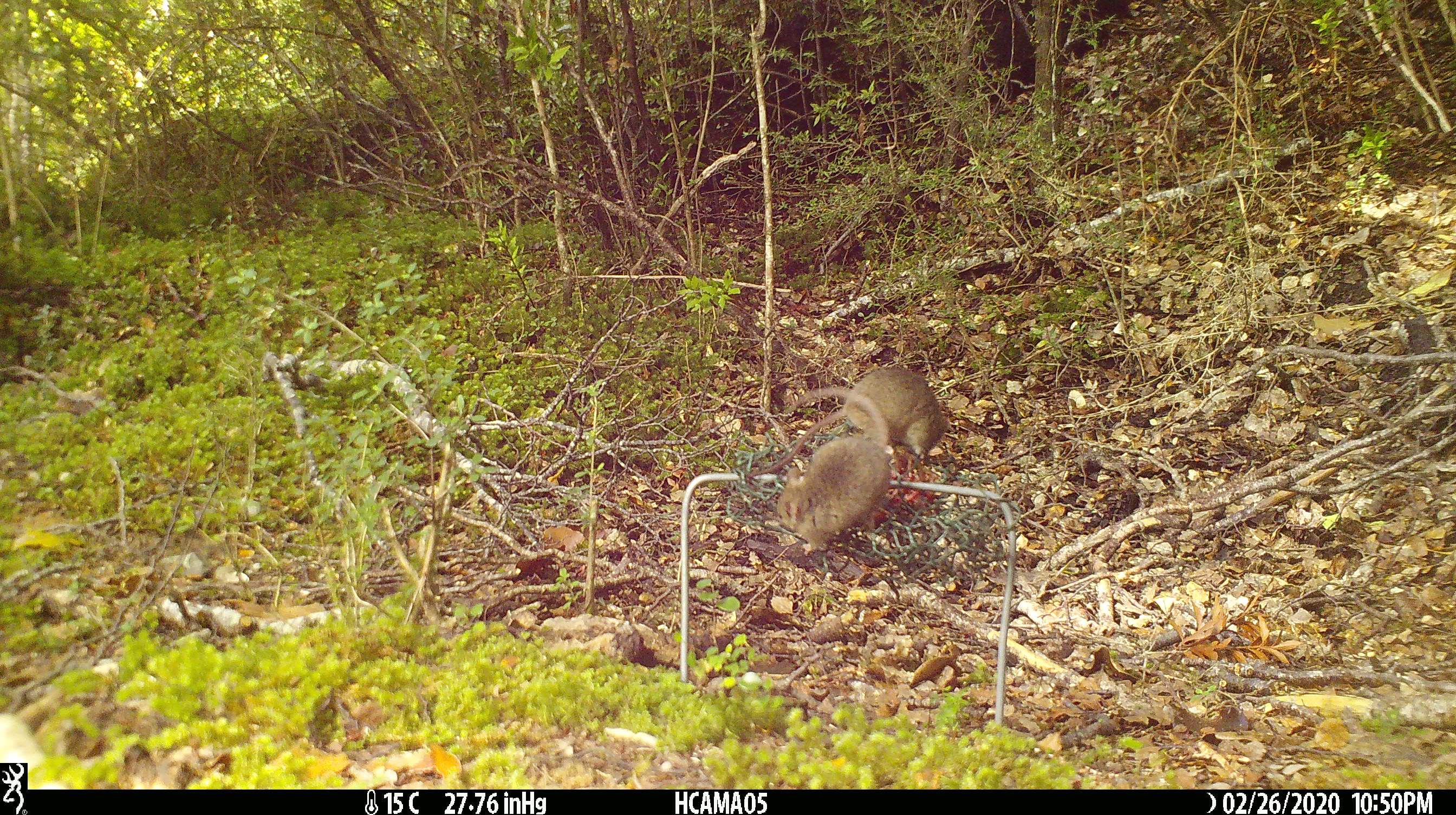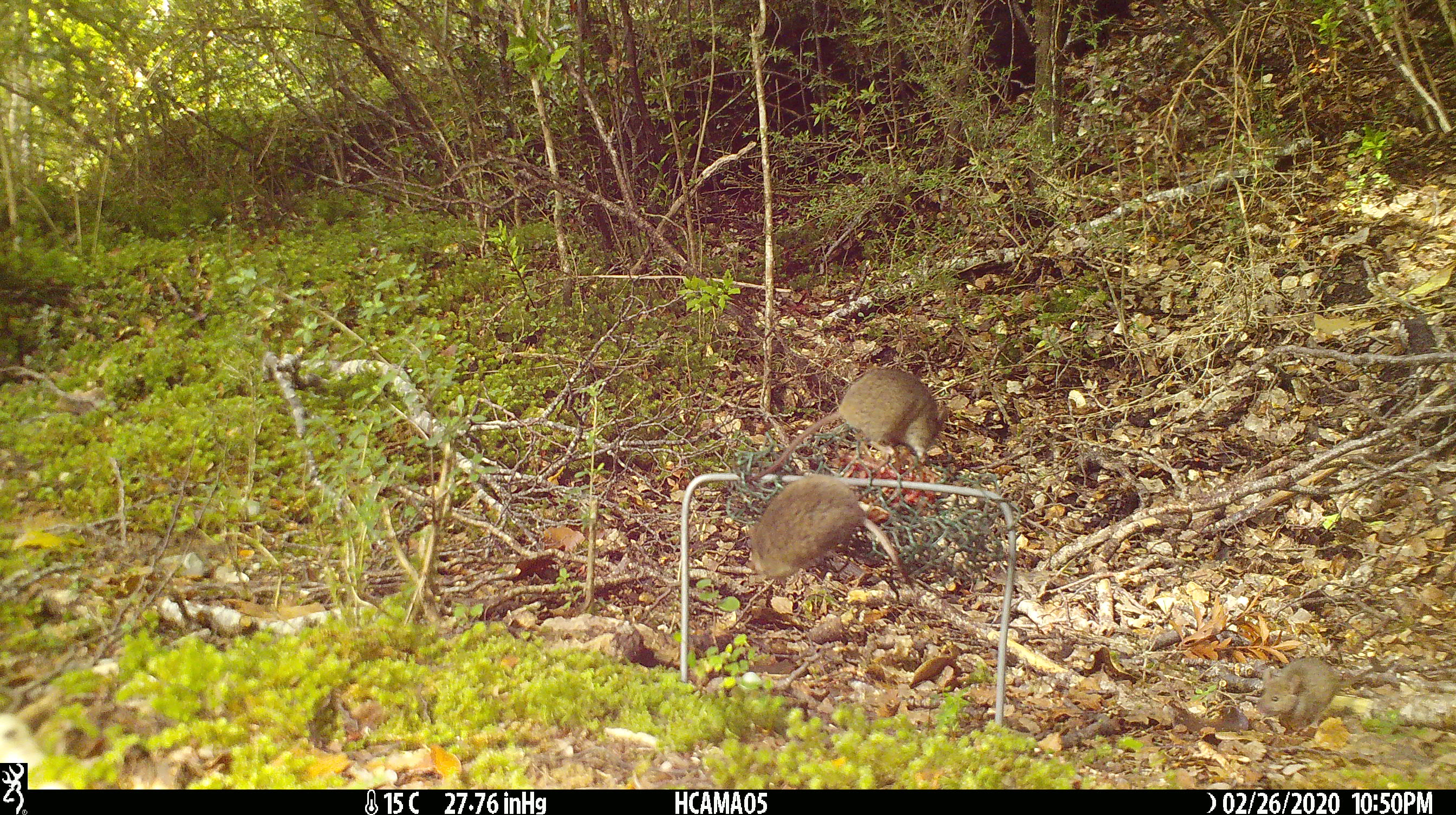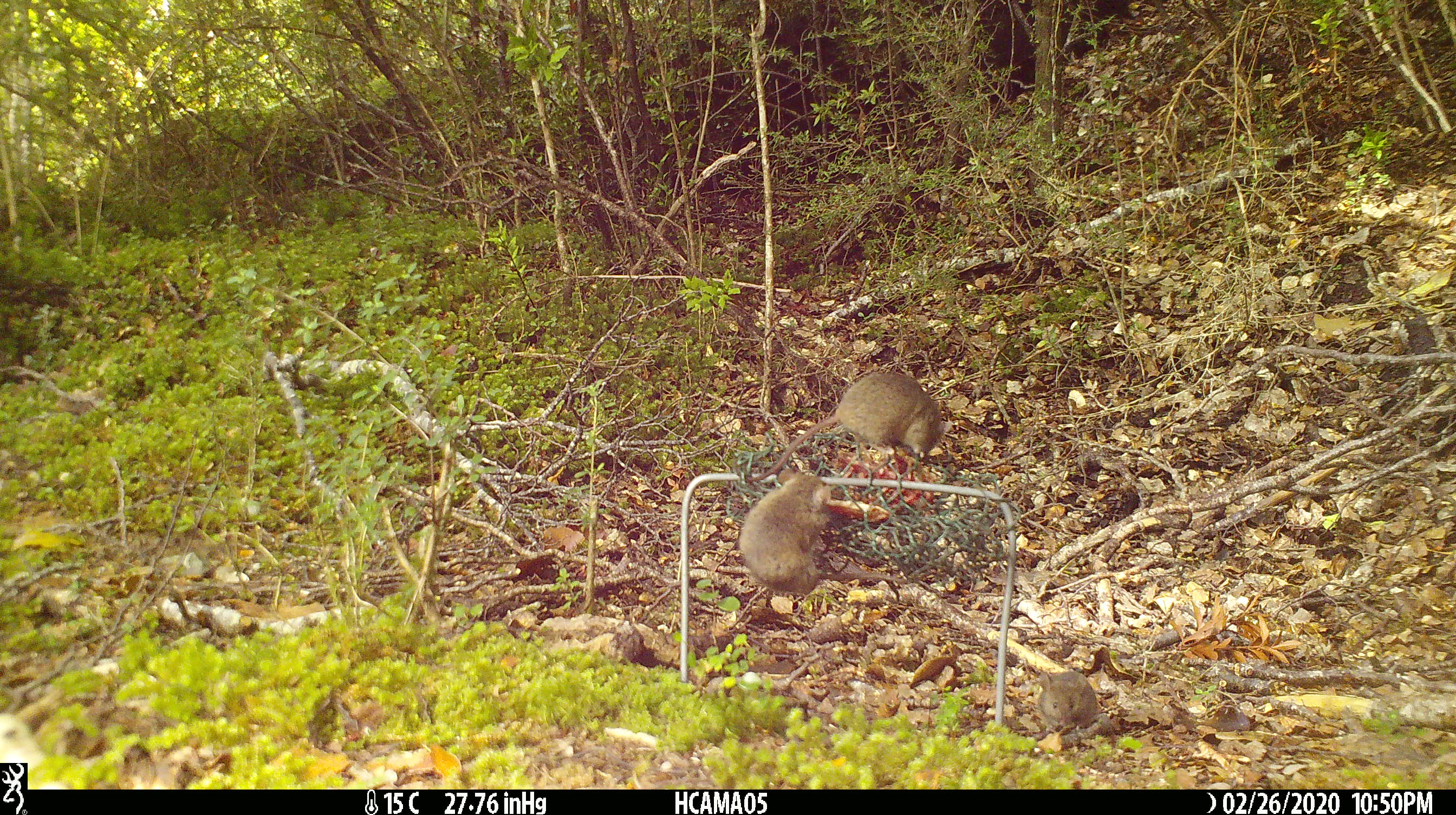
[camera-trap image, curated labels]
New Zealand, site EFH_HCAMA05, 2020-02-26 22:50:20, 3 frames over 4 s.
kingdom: Animalia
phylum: Chordata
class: Mammalia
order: Rodentia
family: Muridae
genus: Mus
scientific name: Mus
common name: mouse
Mouse (Mus).